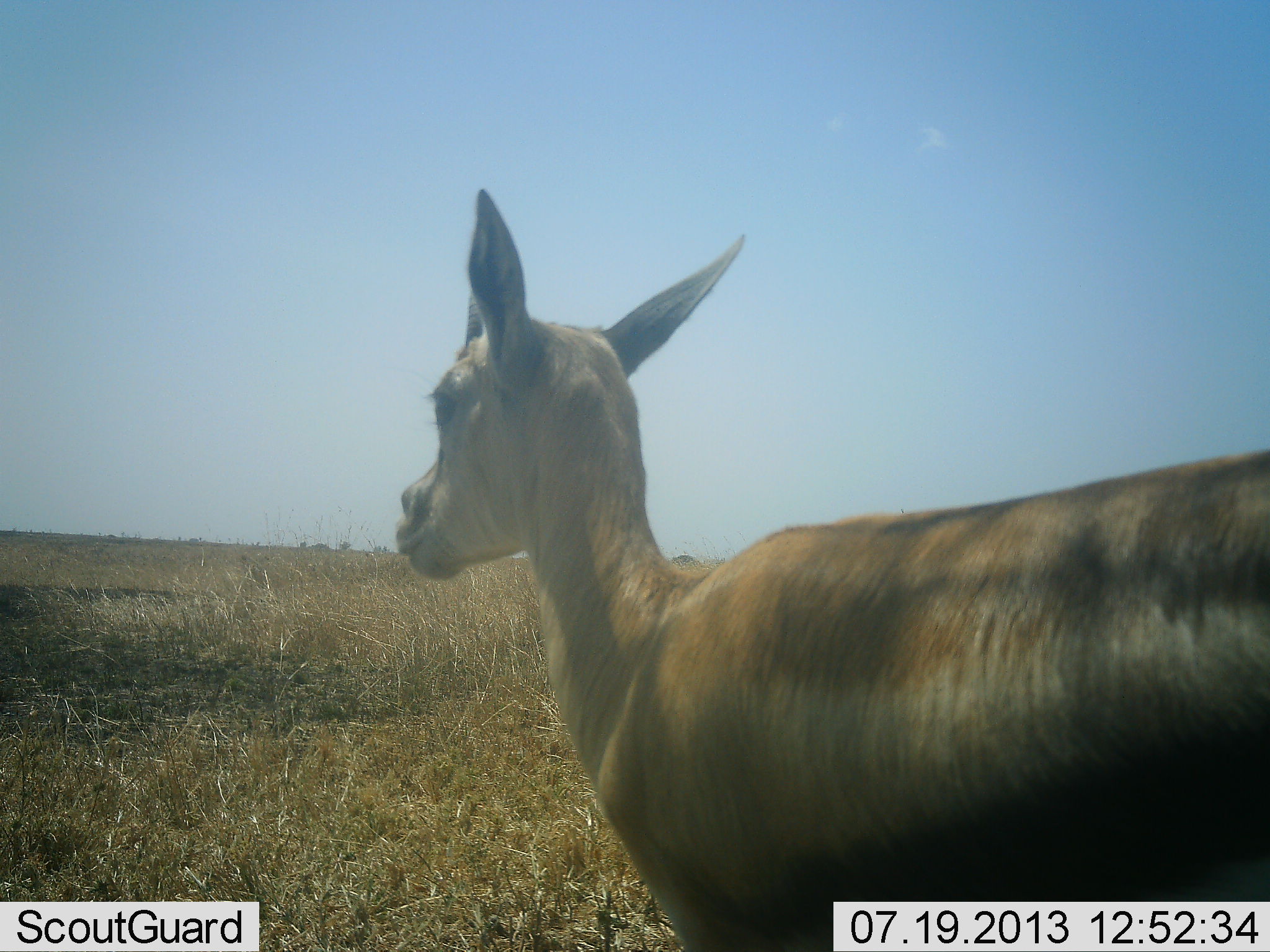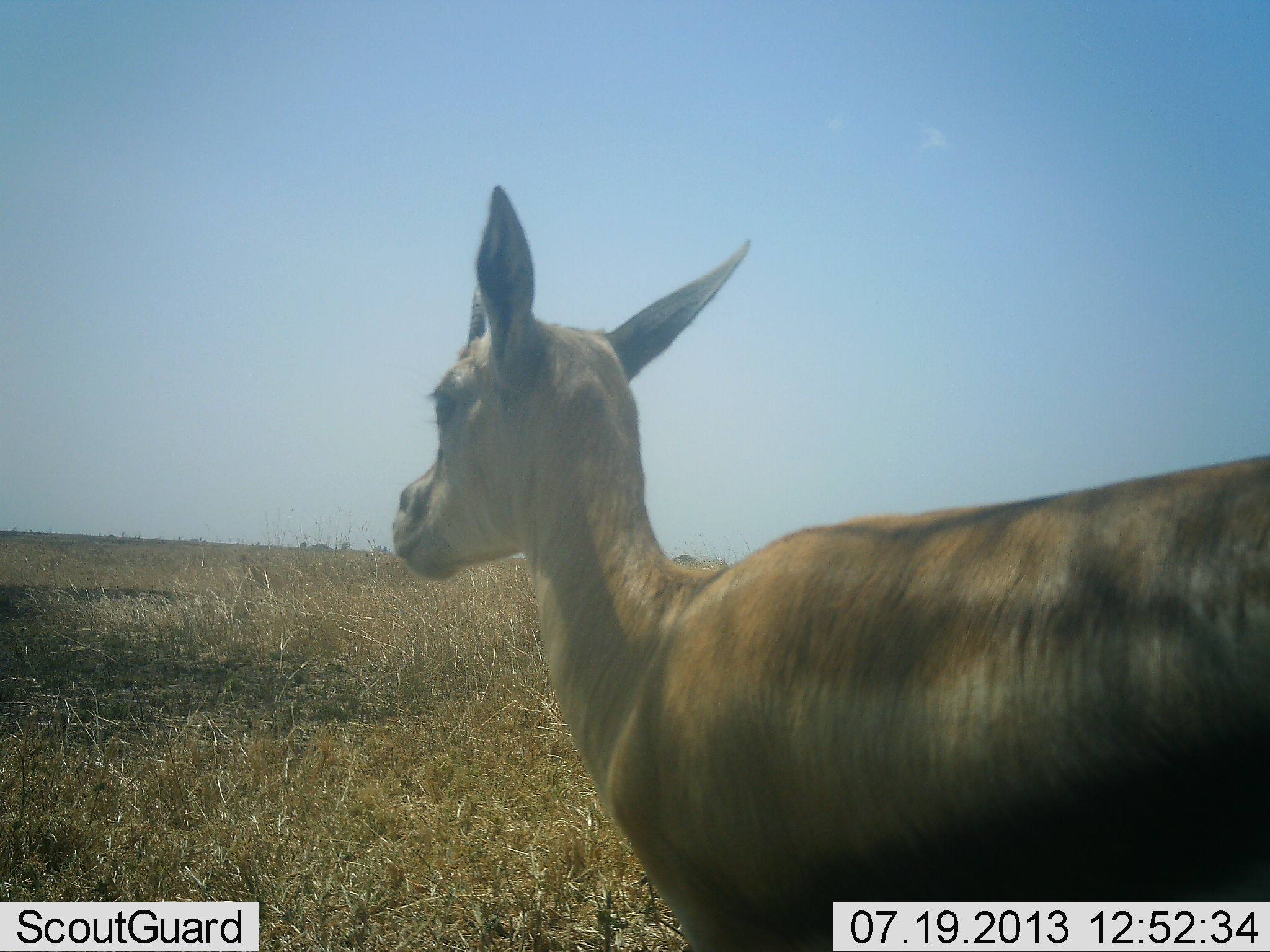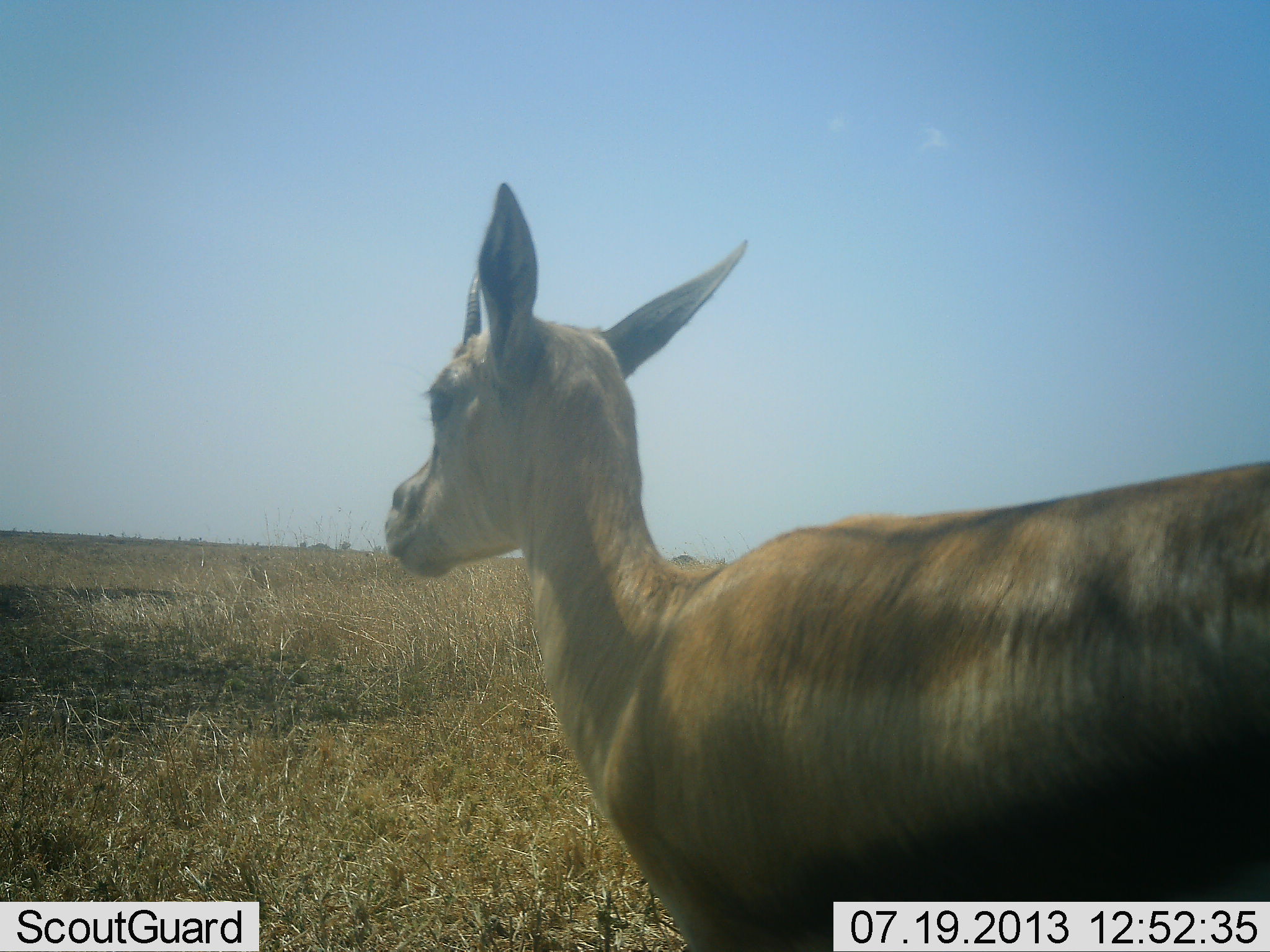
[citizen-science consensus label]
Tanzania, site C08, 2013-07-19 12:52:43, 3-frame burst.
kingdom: Animalia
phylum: Chordata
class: Mammalia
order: Artiodactyla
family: Bovidae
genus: Eudorcas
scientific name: Eudorcas thomsonii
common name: thomson's gazelle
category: gazellethomsons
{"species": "gazellethomsons (thomson's gazelle) (Eudorcas thomsonii)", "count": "1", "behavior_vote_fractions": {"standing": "100%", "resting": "0%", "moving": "0%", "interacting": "0%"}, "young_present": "0%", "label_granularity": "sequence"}